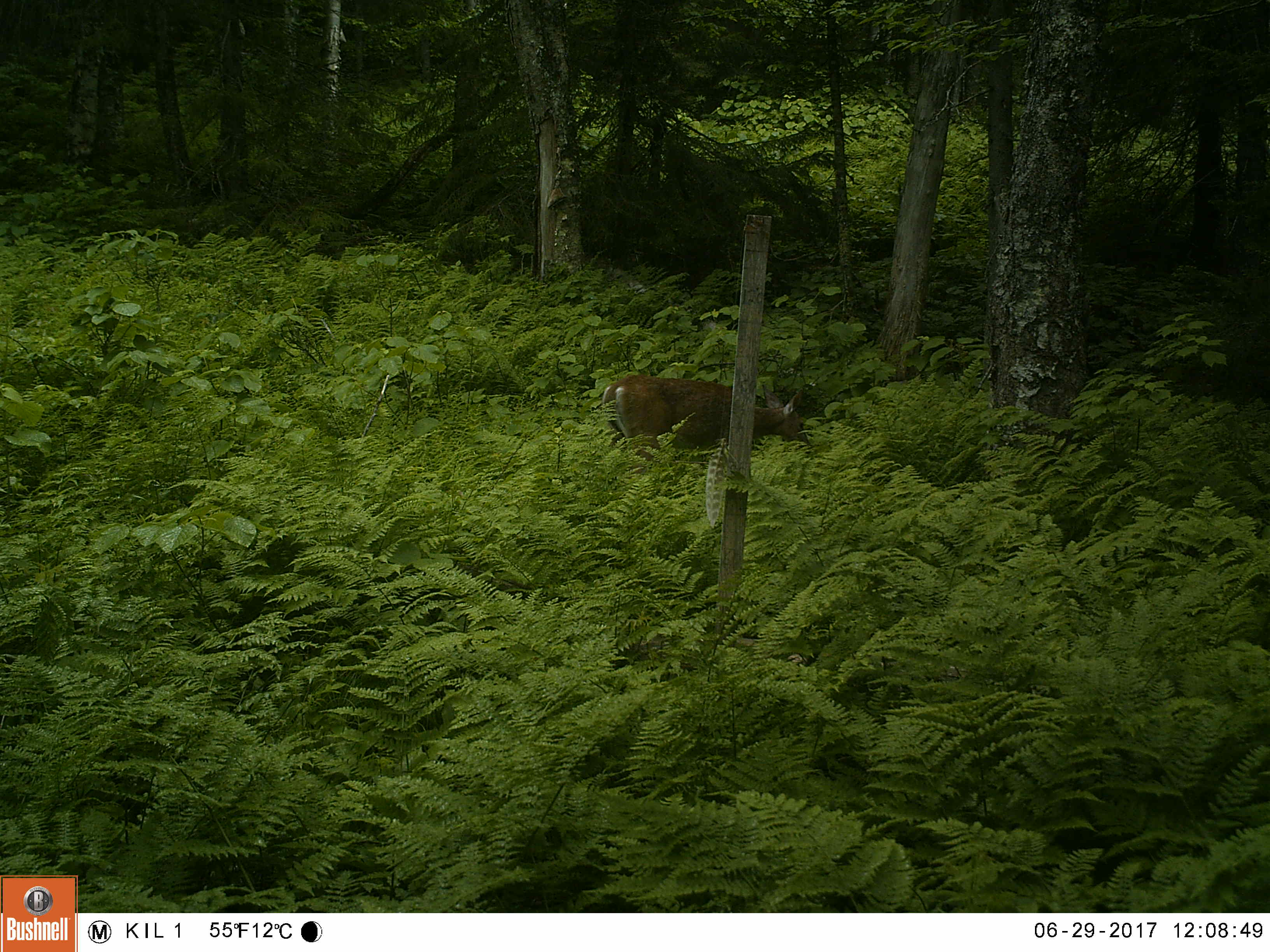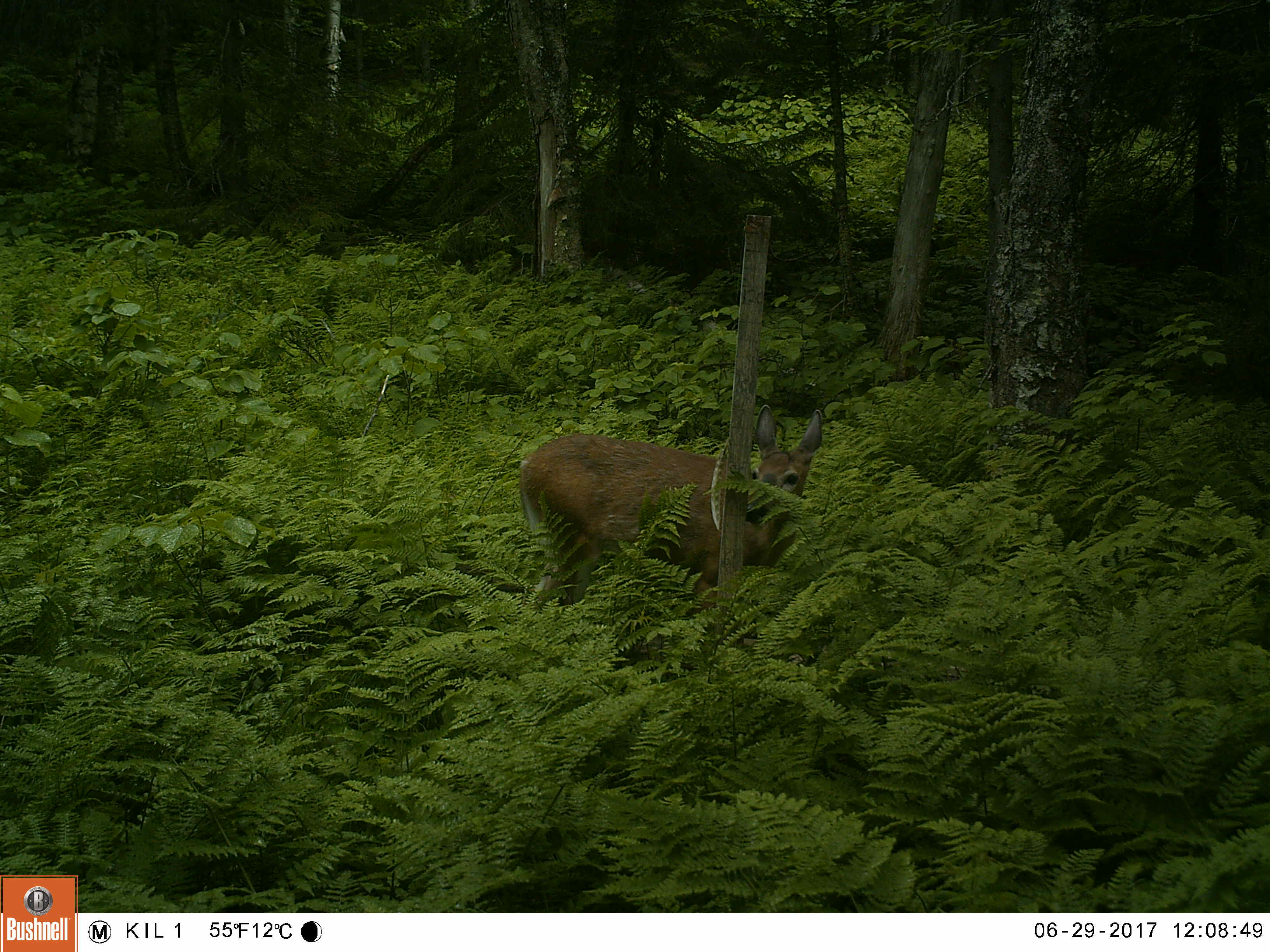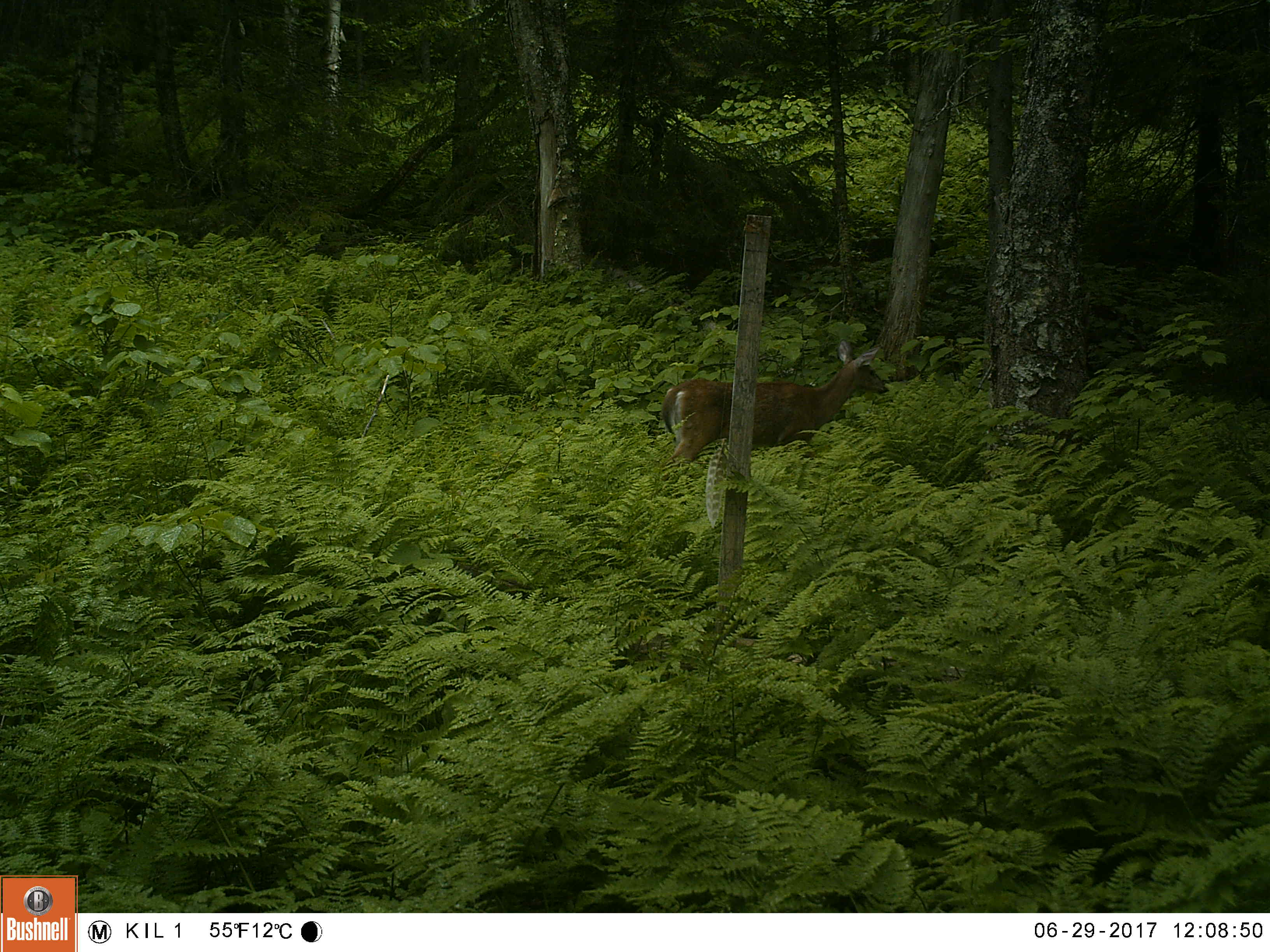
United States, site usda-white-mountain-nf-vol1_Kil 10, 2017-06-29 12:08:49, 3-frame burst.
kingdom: Animalia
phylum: Chordata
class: Mammalia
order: Artiodactyla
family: Cervidae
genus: Odocoileus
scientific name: Odocoileus virginianus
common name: white-tailed deer